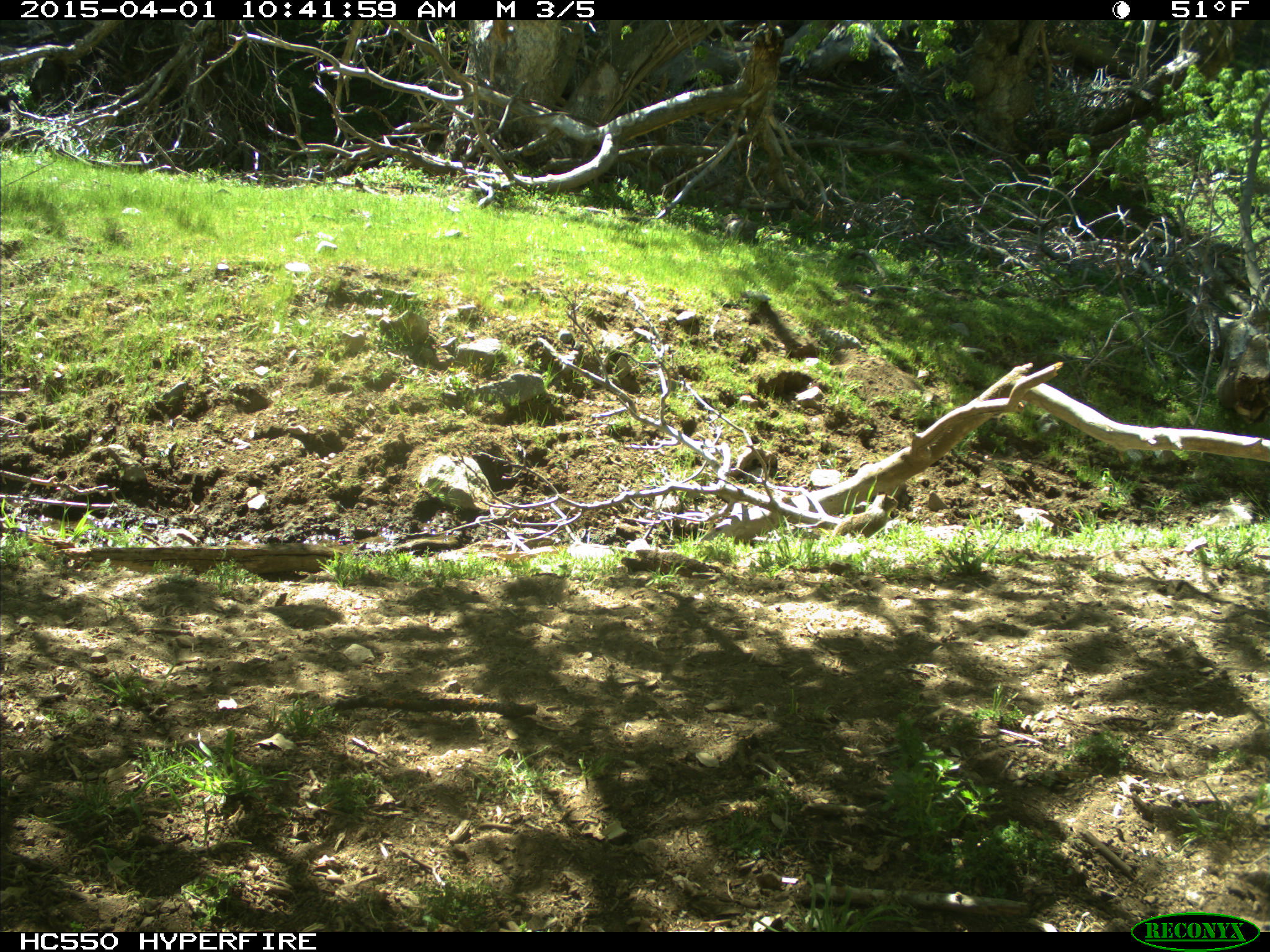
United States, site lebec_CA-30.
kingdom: Animalia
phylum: Chordata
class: Mammalia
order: Rodentia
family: Sciuridae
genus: Otospermophilus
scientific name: Otospermophilus beecheyi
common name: california ground squirrel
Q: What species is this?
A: Otospermophilus beecheyi (california ground squirrel).